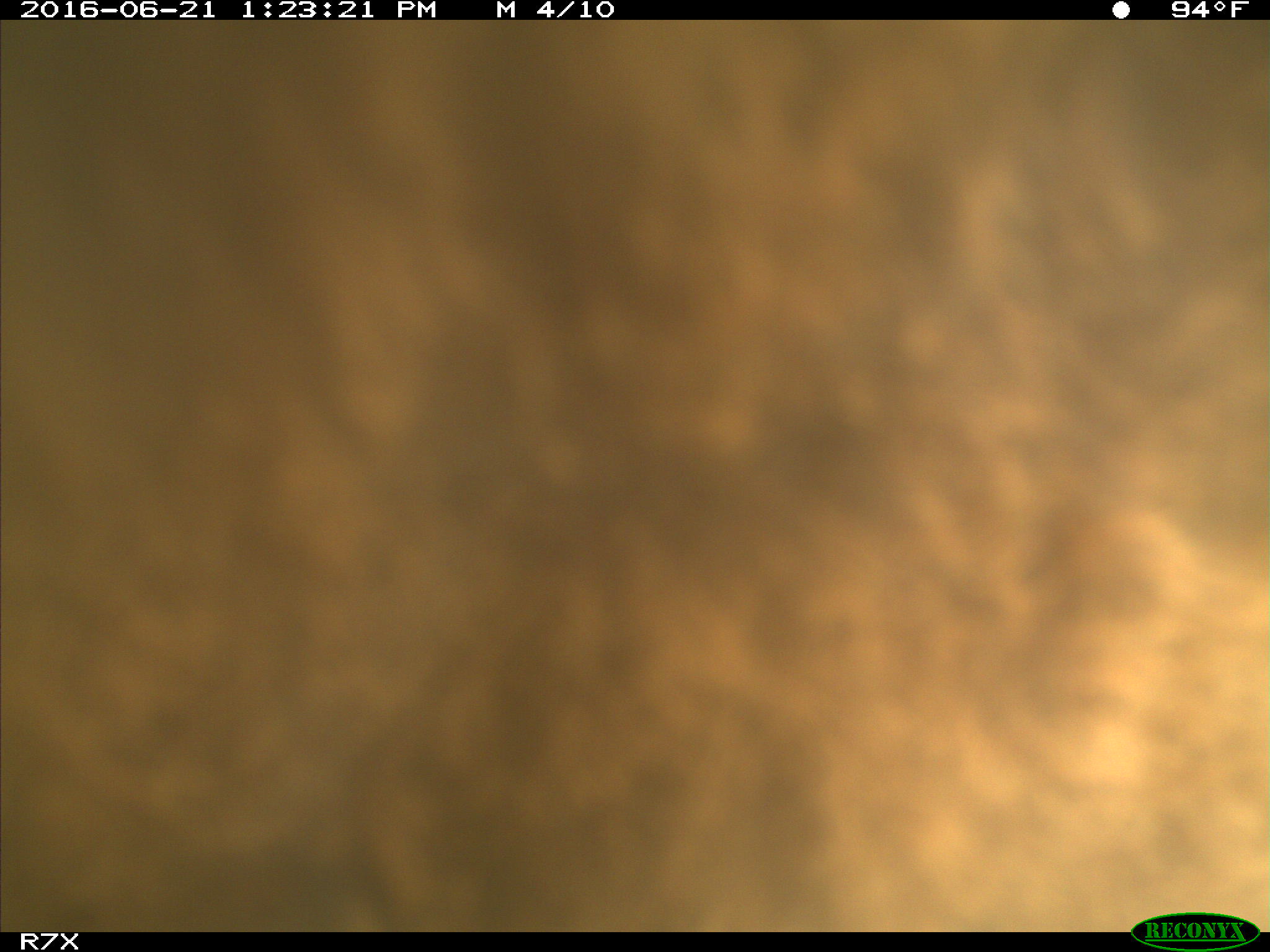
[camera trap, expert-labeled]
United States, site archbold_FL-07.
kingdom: Animalia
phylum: Chordata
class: Mammalia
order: Artiodactyla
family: Bovidae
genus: Bos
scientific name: Bos taurus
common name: domestic cow